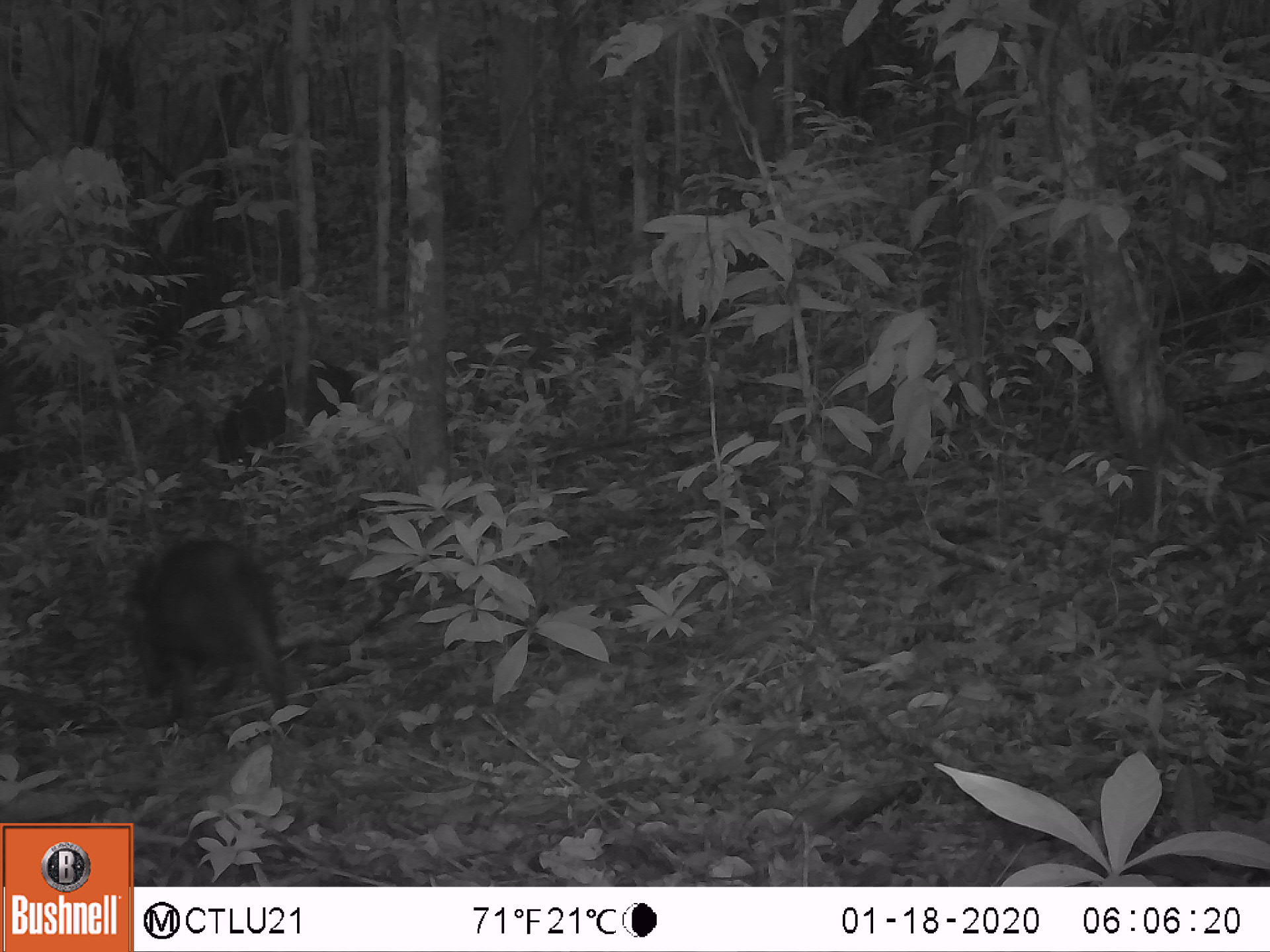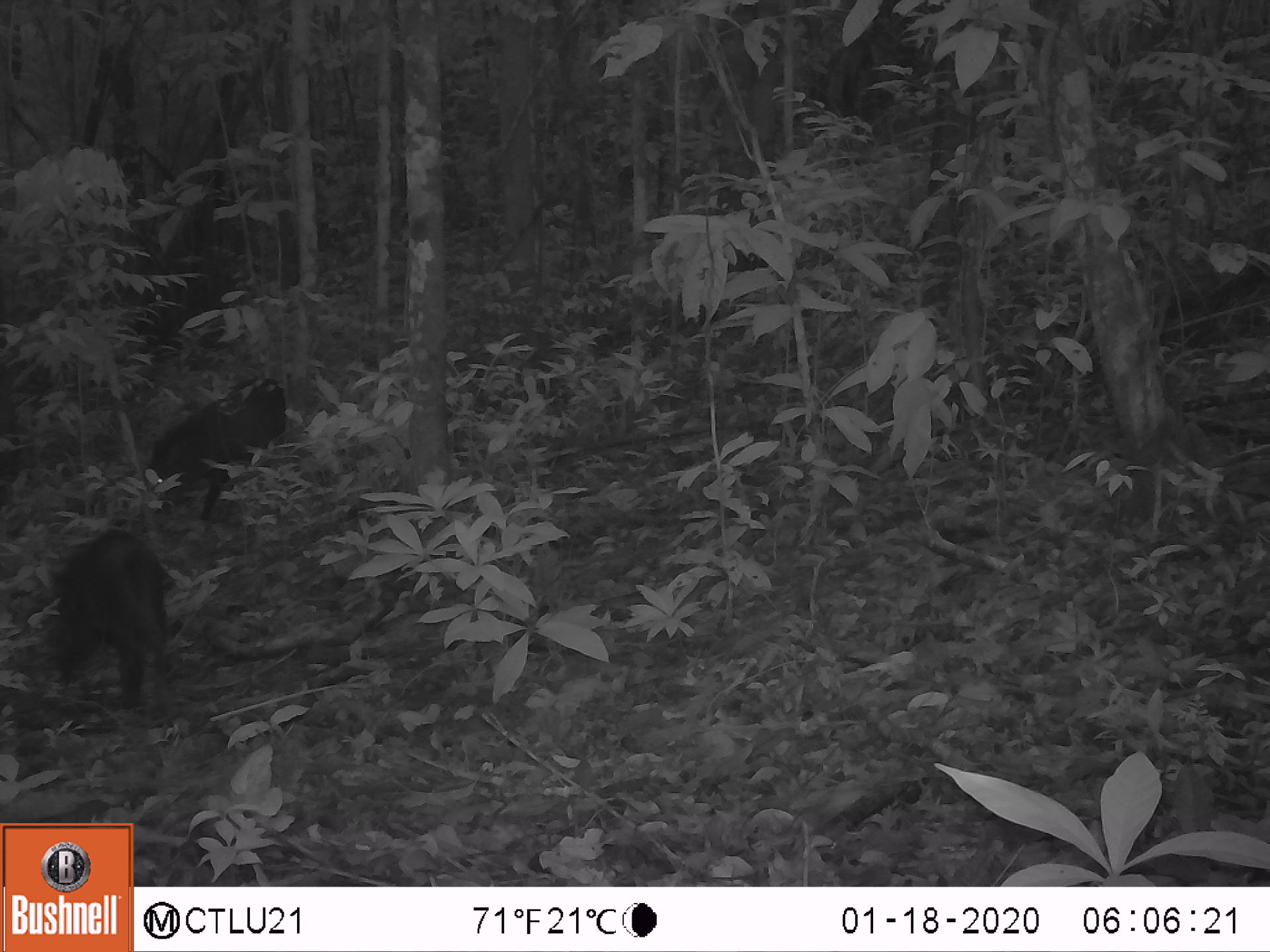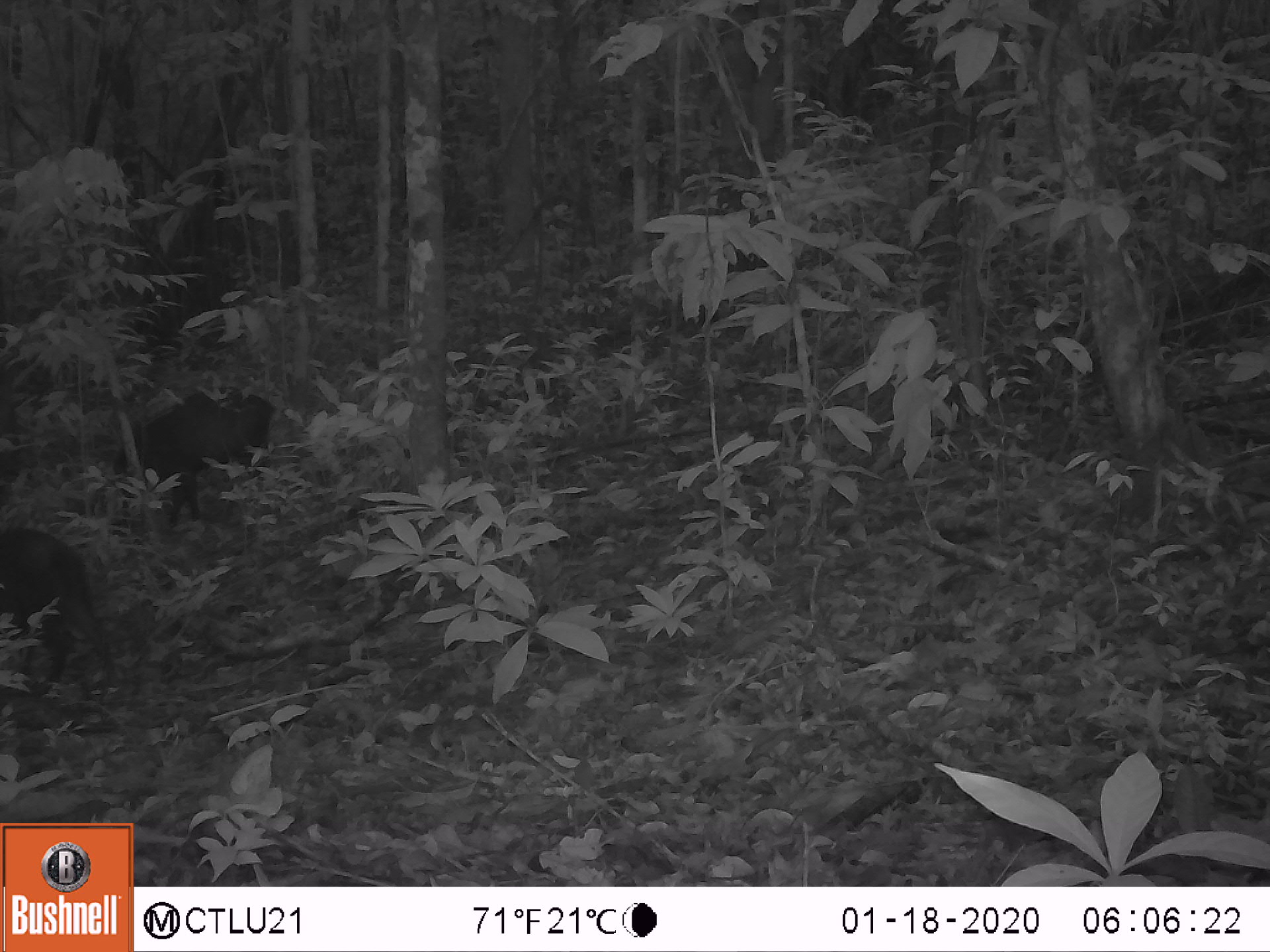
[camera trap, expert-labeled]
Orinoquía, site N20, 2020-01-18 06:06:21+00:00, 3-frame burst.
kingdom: Animalia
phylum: Chordata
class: Mammalia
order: Artiodactyla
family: Tayassuidae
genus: Pecari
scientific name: Pecari tajacu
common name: collared peccary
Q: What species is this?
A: Collared peccary (Pecari tajacu).